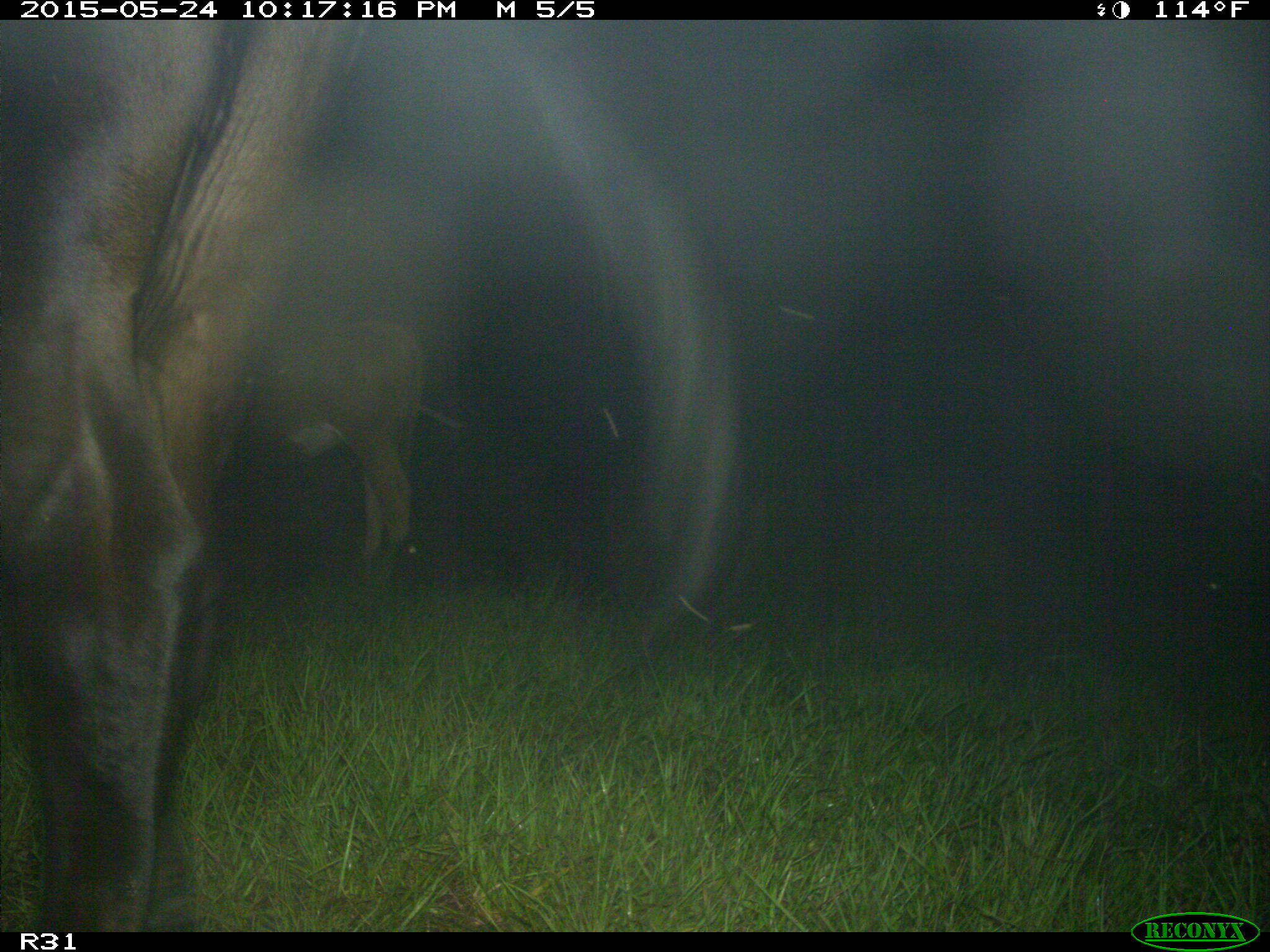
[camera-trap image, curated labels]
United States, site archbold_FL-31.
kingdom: Animalia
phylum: Chordata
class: Mammalia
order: Artiodactyla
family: Bovidae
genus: Bos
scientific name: Bos taurus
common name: domestic cow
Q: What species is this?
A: Bos taurus (domestic cow).